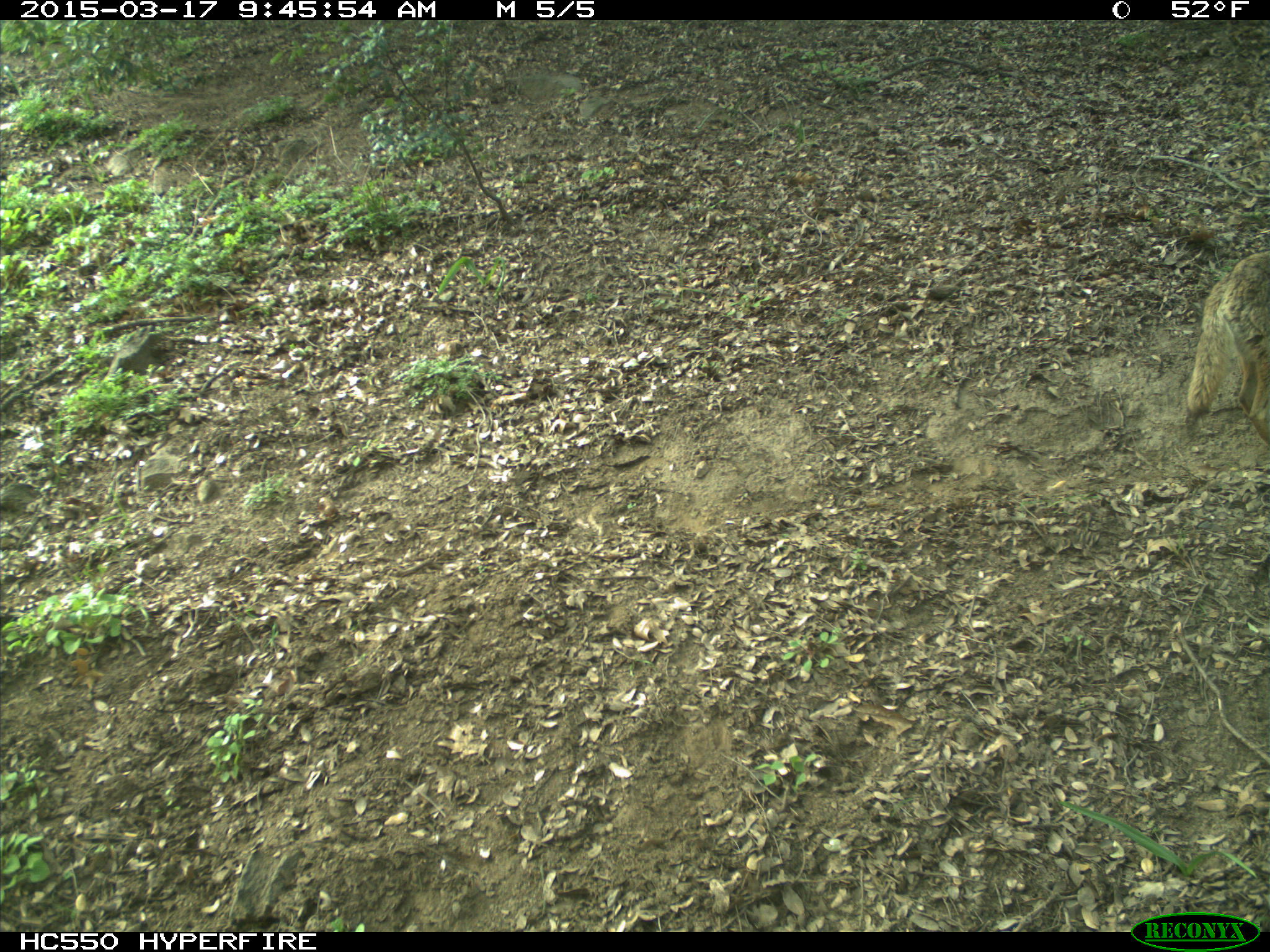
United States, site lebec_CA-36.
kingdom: Animalia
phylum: Chordata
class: Mammalia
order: Carnivora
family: Canidae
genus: Canis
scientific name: Canis latrans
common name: coyote